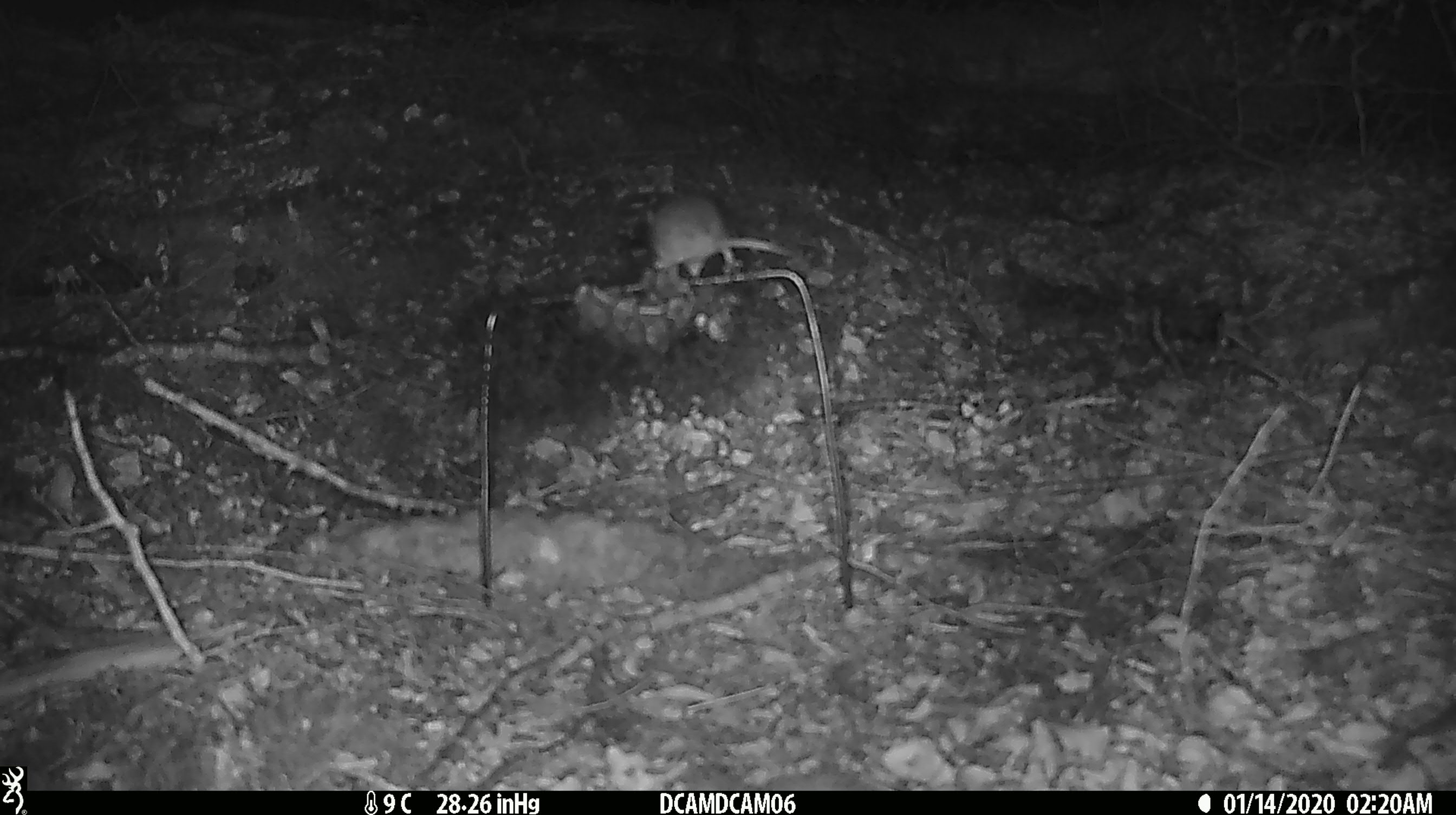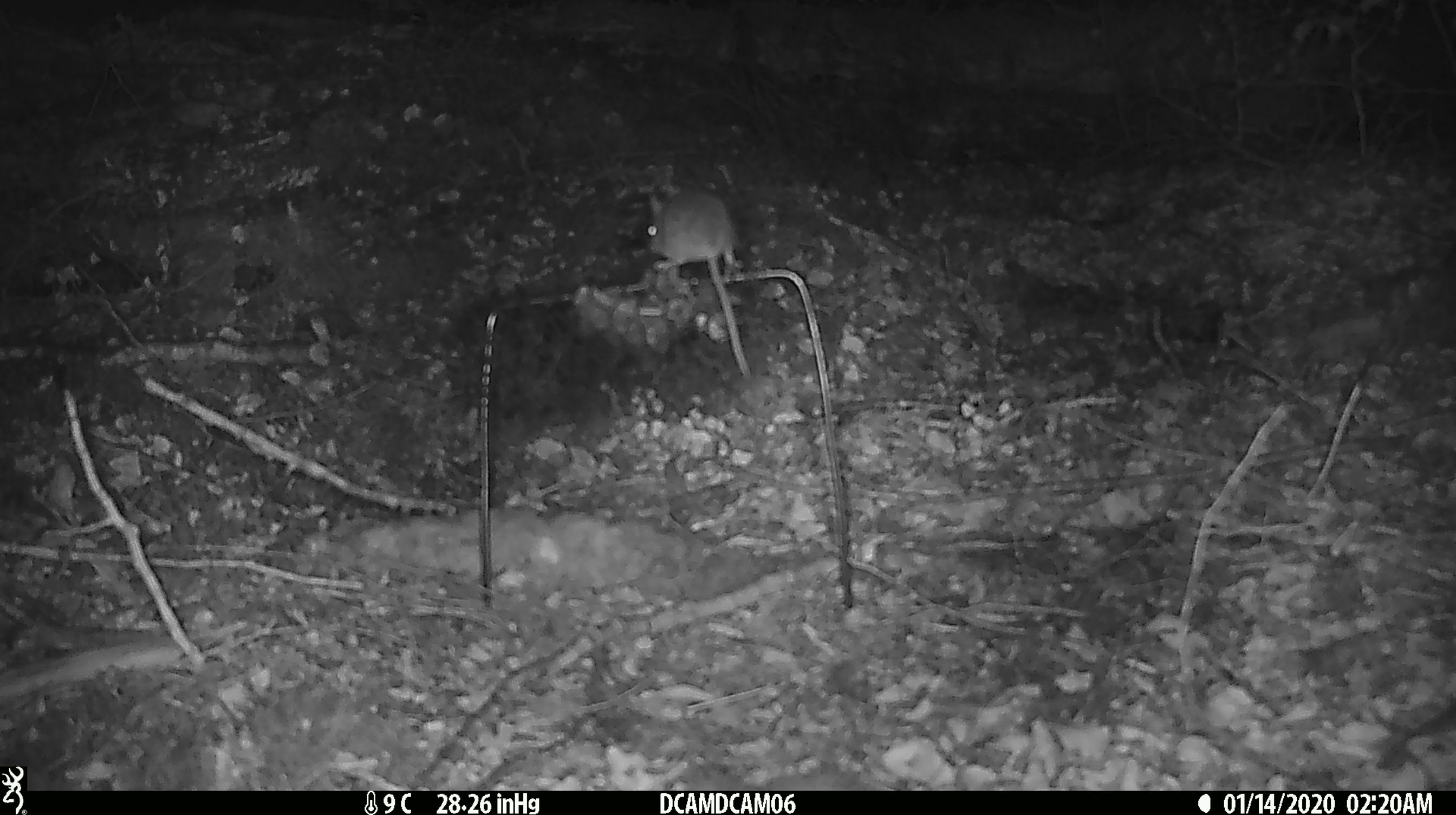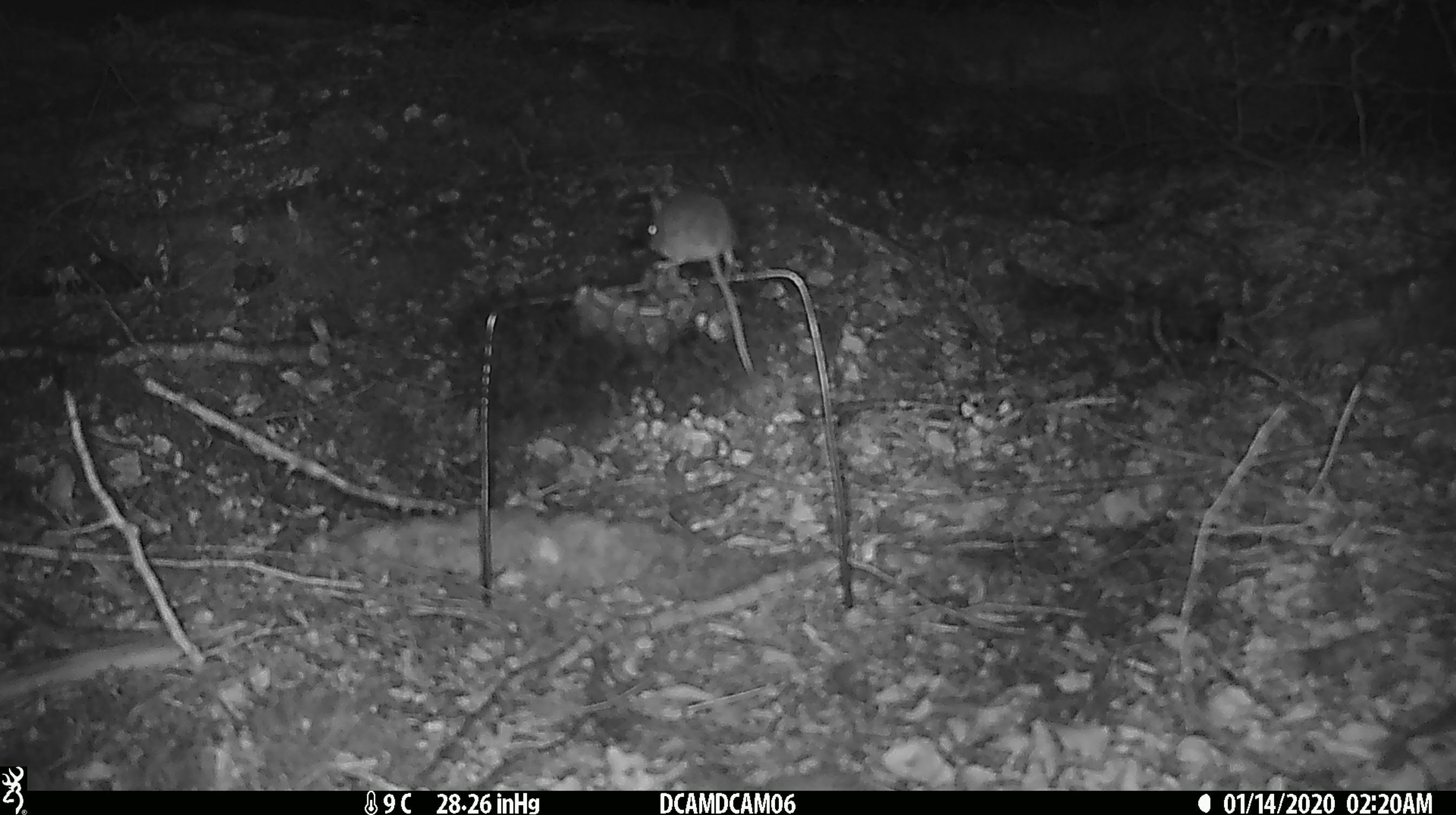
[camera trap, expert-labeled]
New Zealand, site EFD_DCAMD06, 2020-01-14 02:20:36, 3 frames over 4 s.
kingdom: Animalia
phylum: Chordata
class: Mammalia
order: Rodentia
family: Muridae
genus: Mus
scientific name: Mus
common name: mouse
Mouse (Mus).